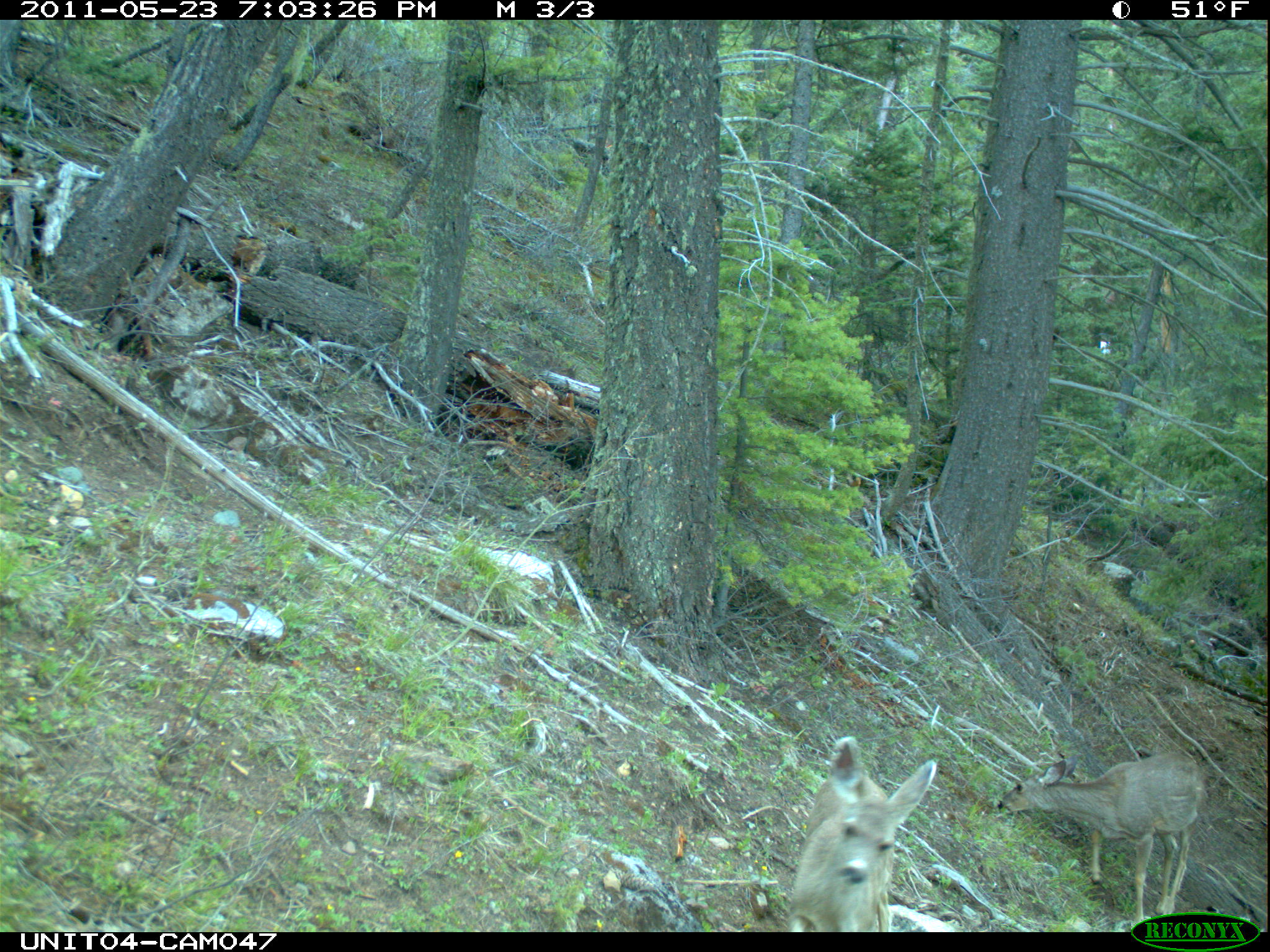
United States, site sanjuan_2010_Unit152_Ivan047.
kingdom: Animalia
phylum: Chordata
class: Mammalia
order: Artiodactyla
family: Cervidae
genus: Odocoileus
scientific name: Odocoileus hemionus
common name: mule deer